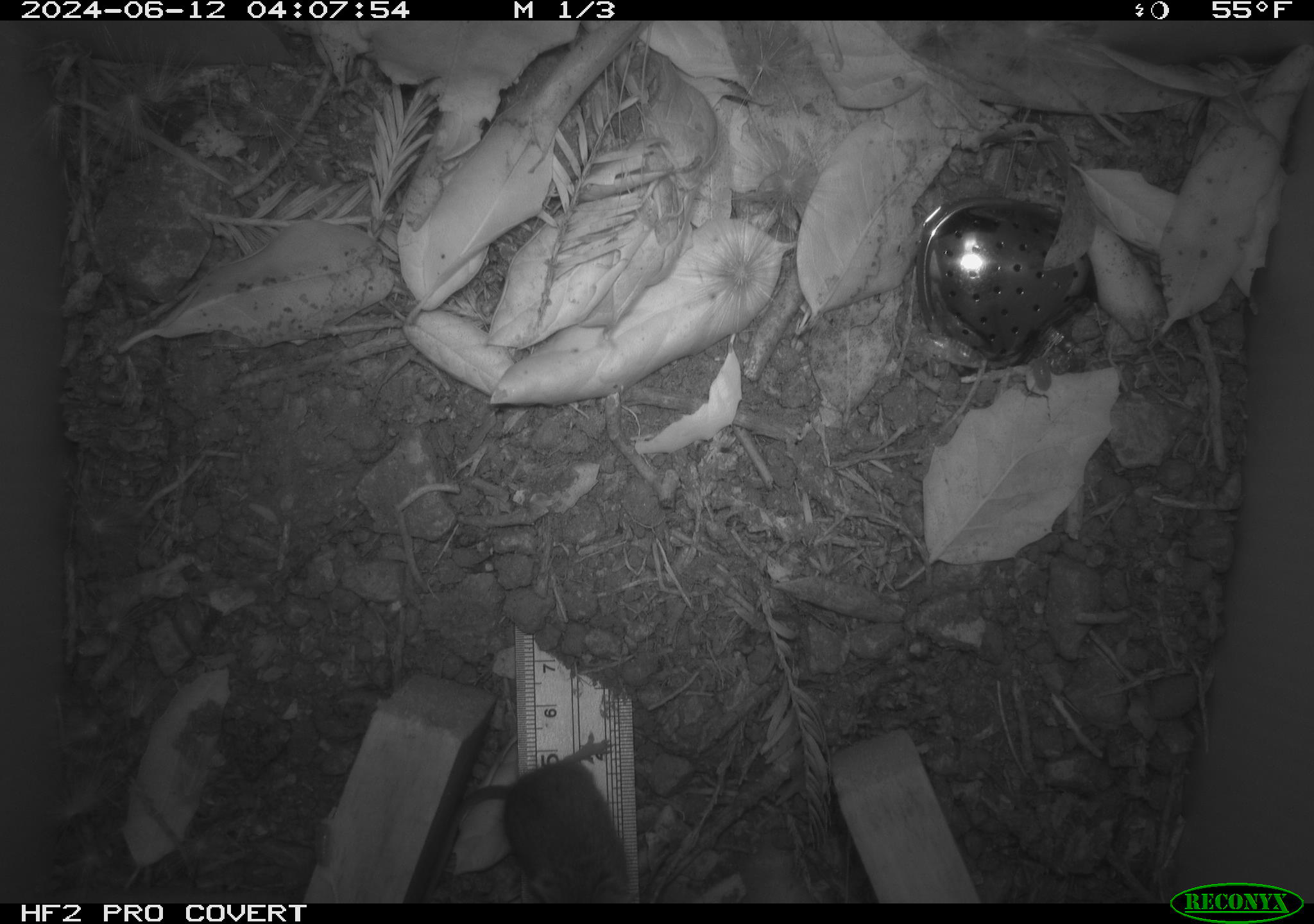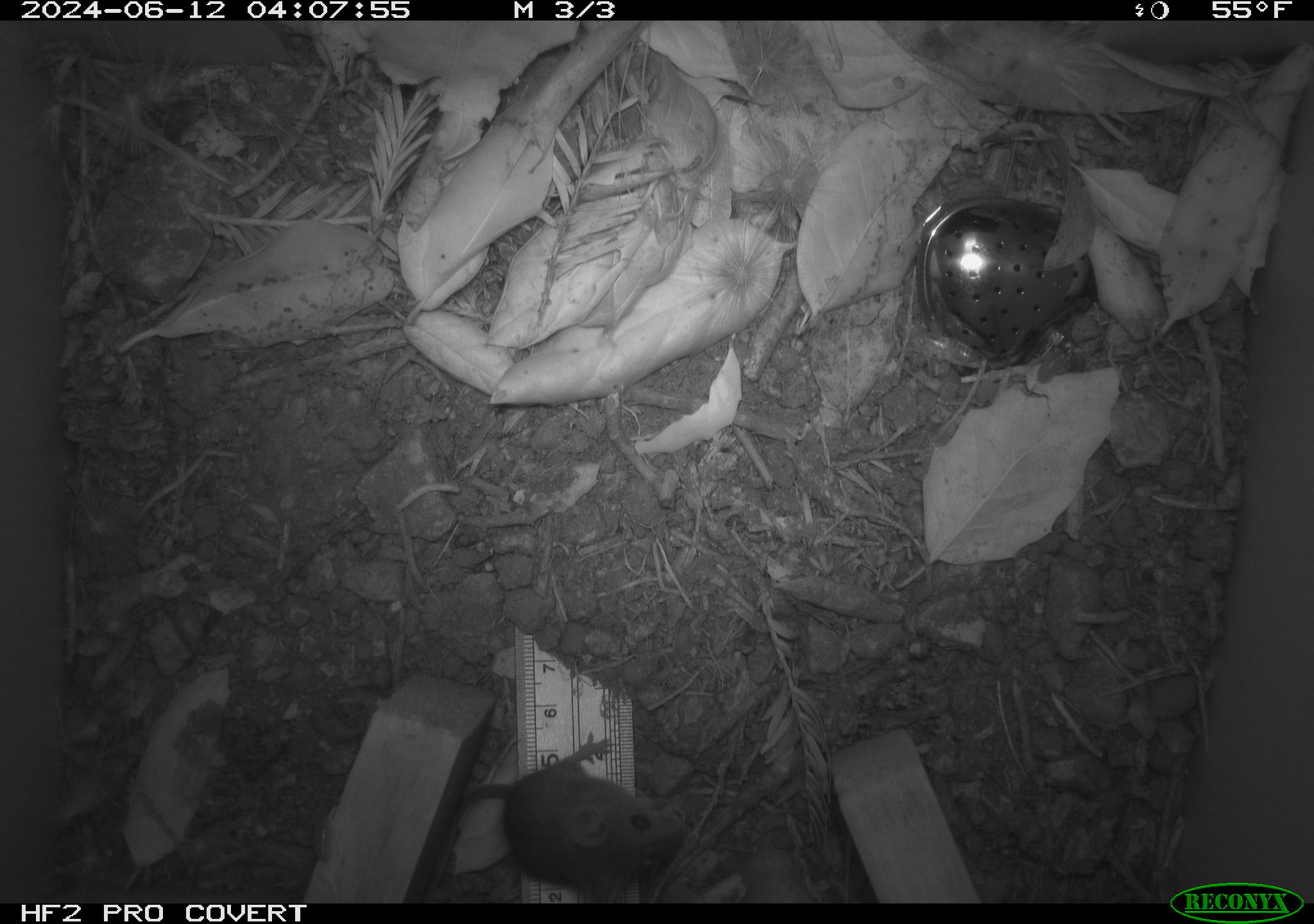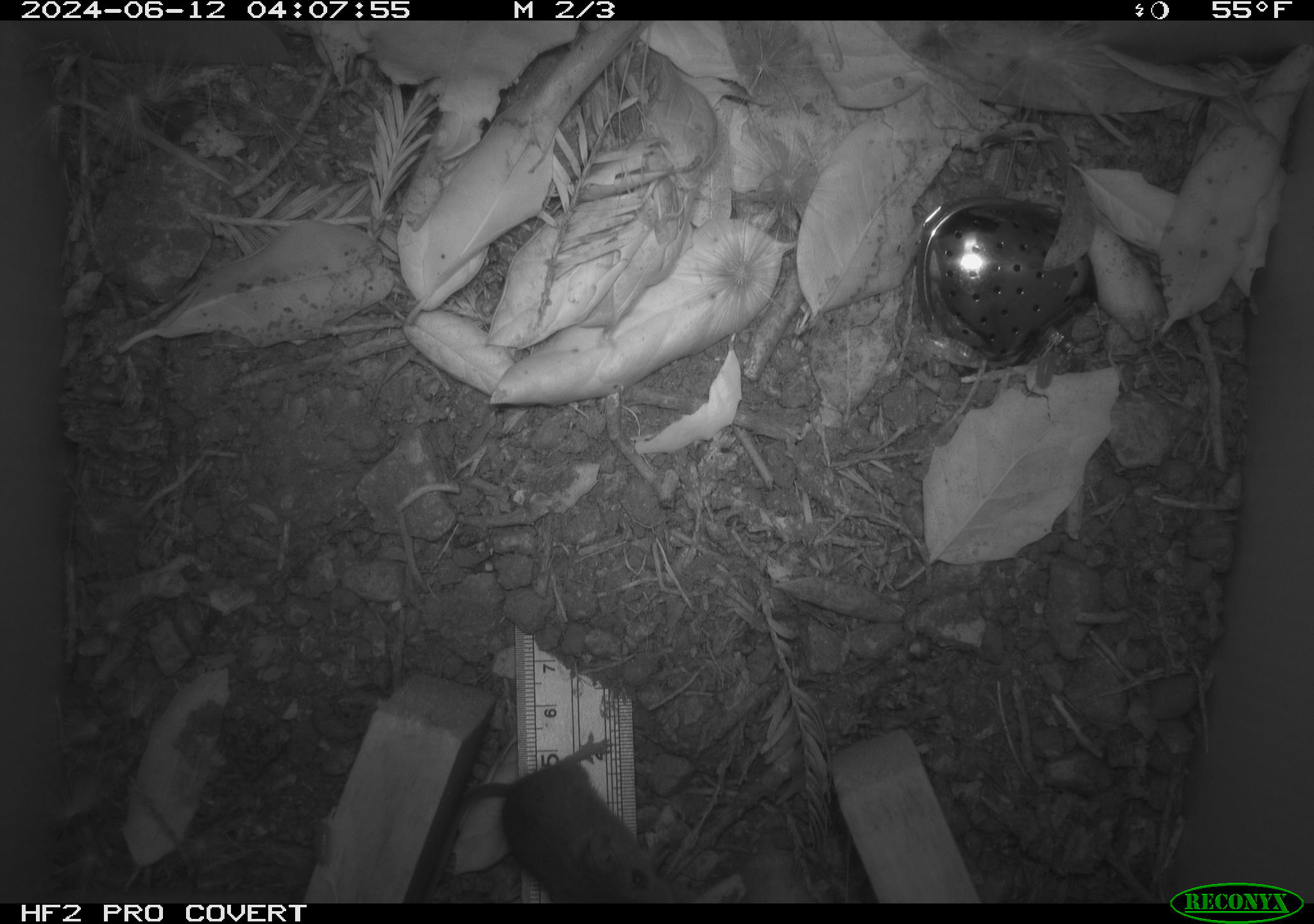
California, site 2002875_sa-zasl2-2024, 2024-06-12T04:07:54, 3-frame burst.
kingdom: Animalia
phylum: Chordata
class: Mammalia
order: Rodentia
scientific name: Rodentia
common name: rodent